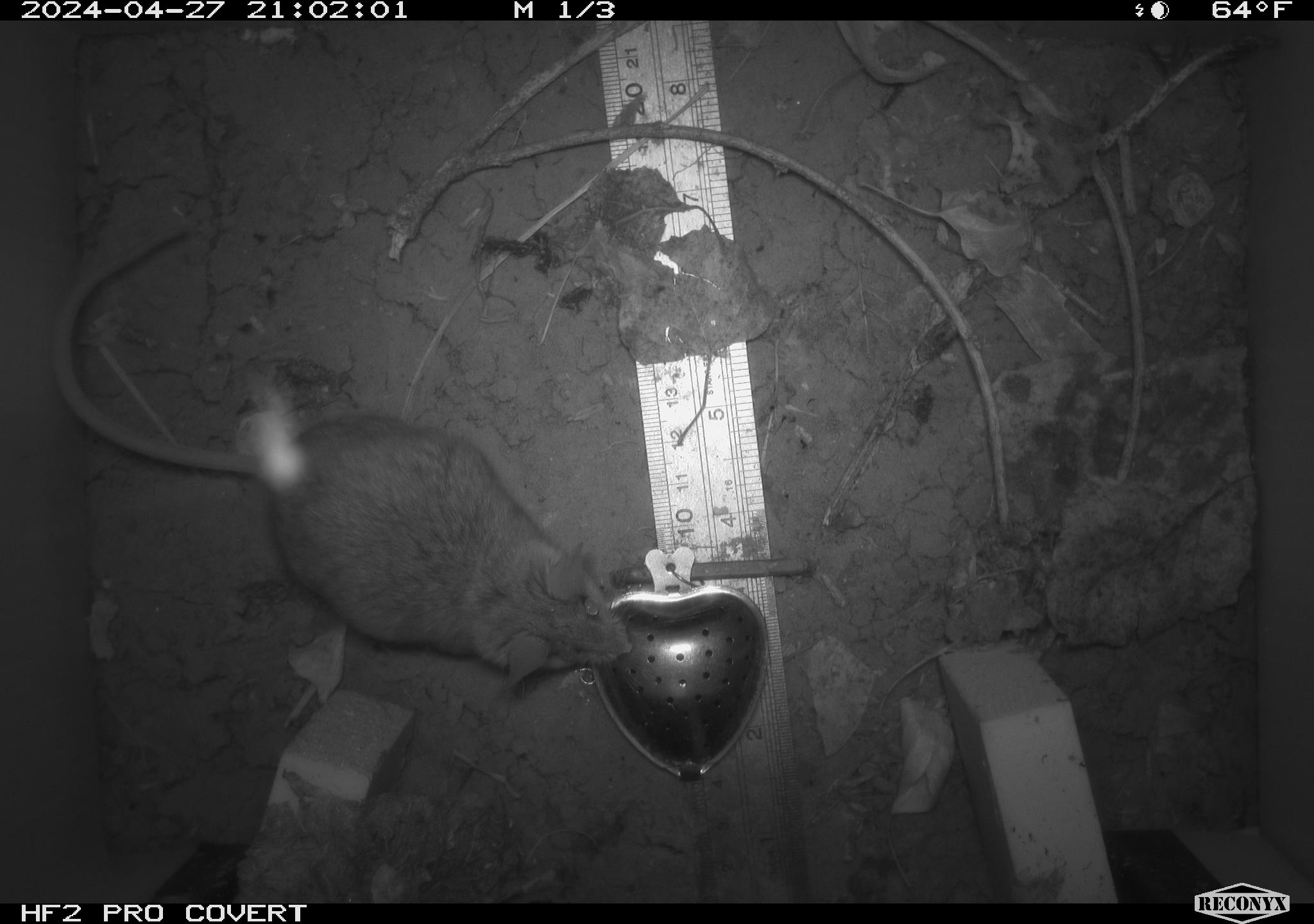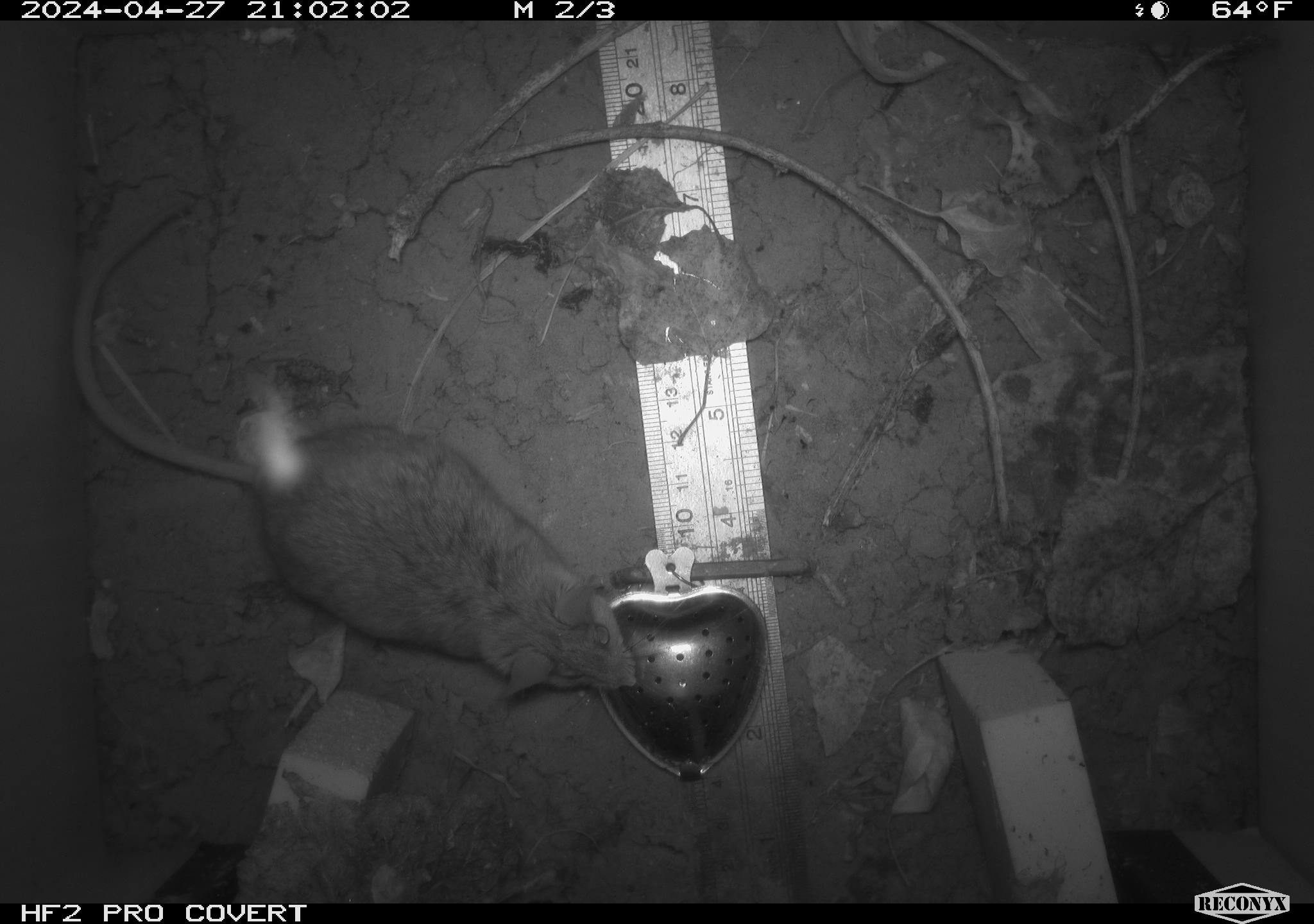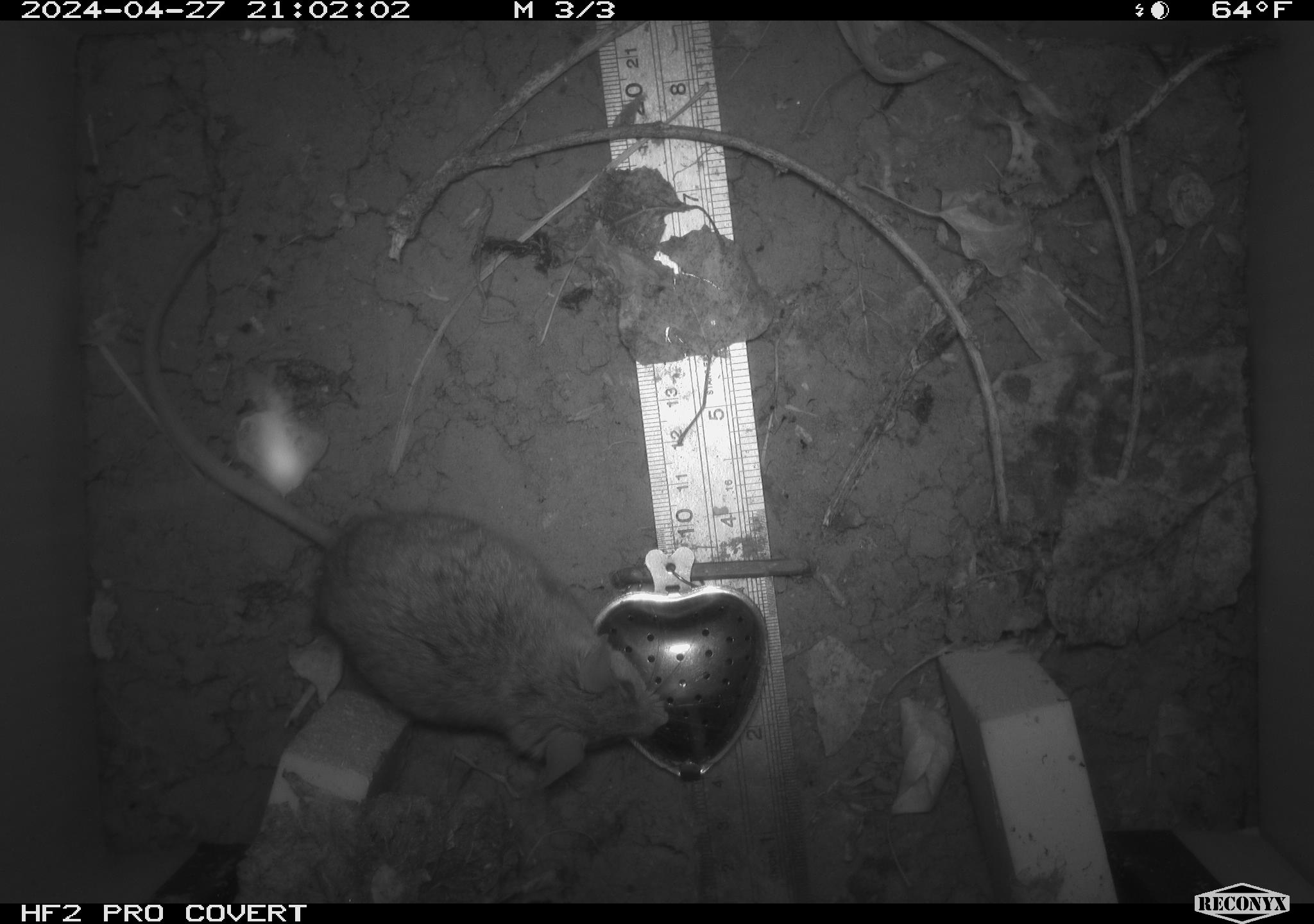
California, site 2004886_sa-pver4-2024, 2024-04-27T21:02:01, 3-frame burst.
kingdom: Animalia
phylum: Chordata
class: Mammalia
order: Rodentia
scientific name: Rodentia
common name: mouse species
Mouse species (Rodentia).